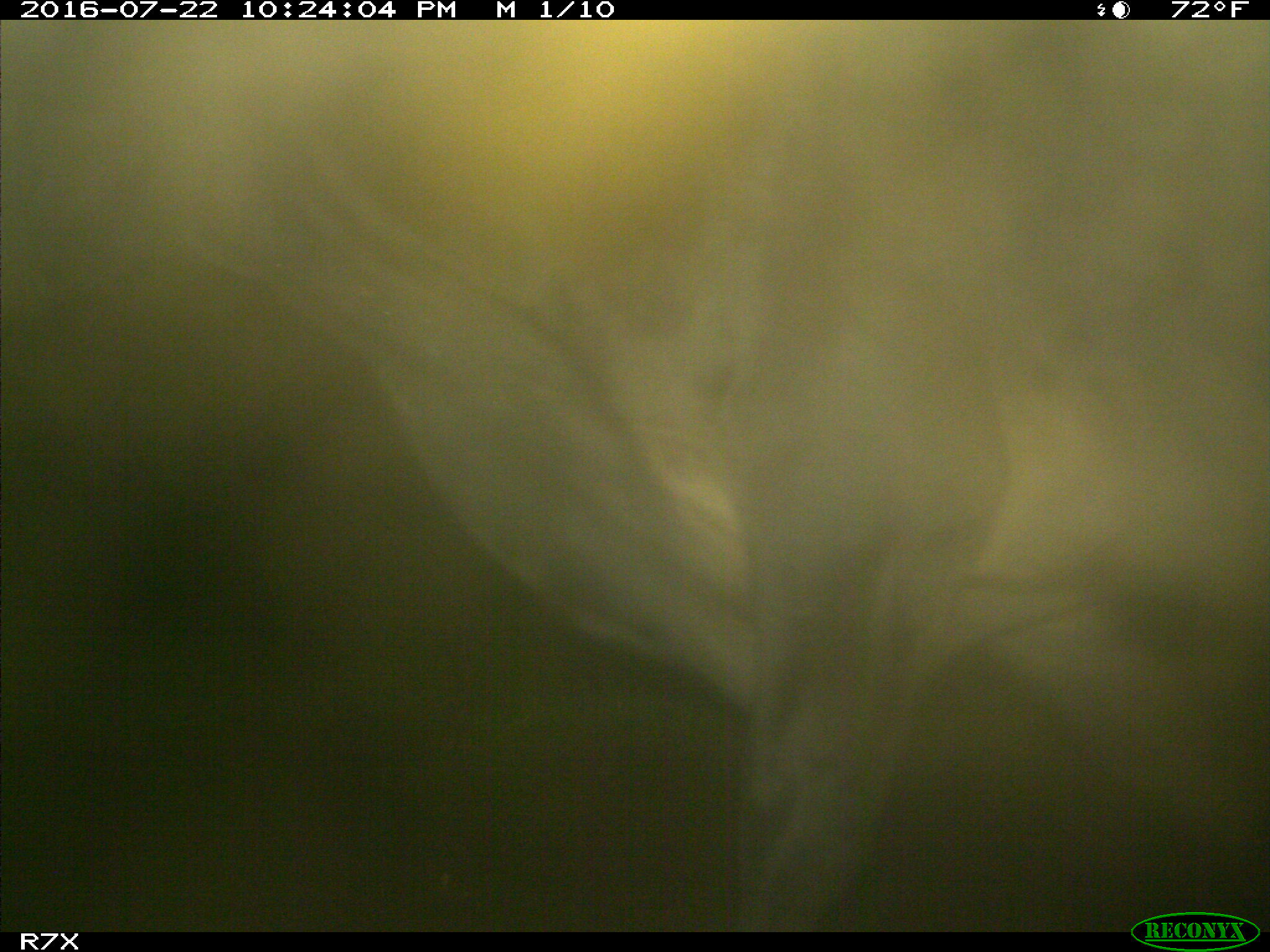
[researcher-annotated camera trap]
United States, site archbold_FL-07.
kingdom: Animalia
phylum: Chordata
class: Mammalia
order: Artiodactyla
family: Bovidae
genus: Bos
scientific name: Bos taurus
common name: domestic cow